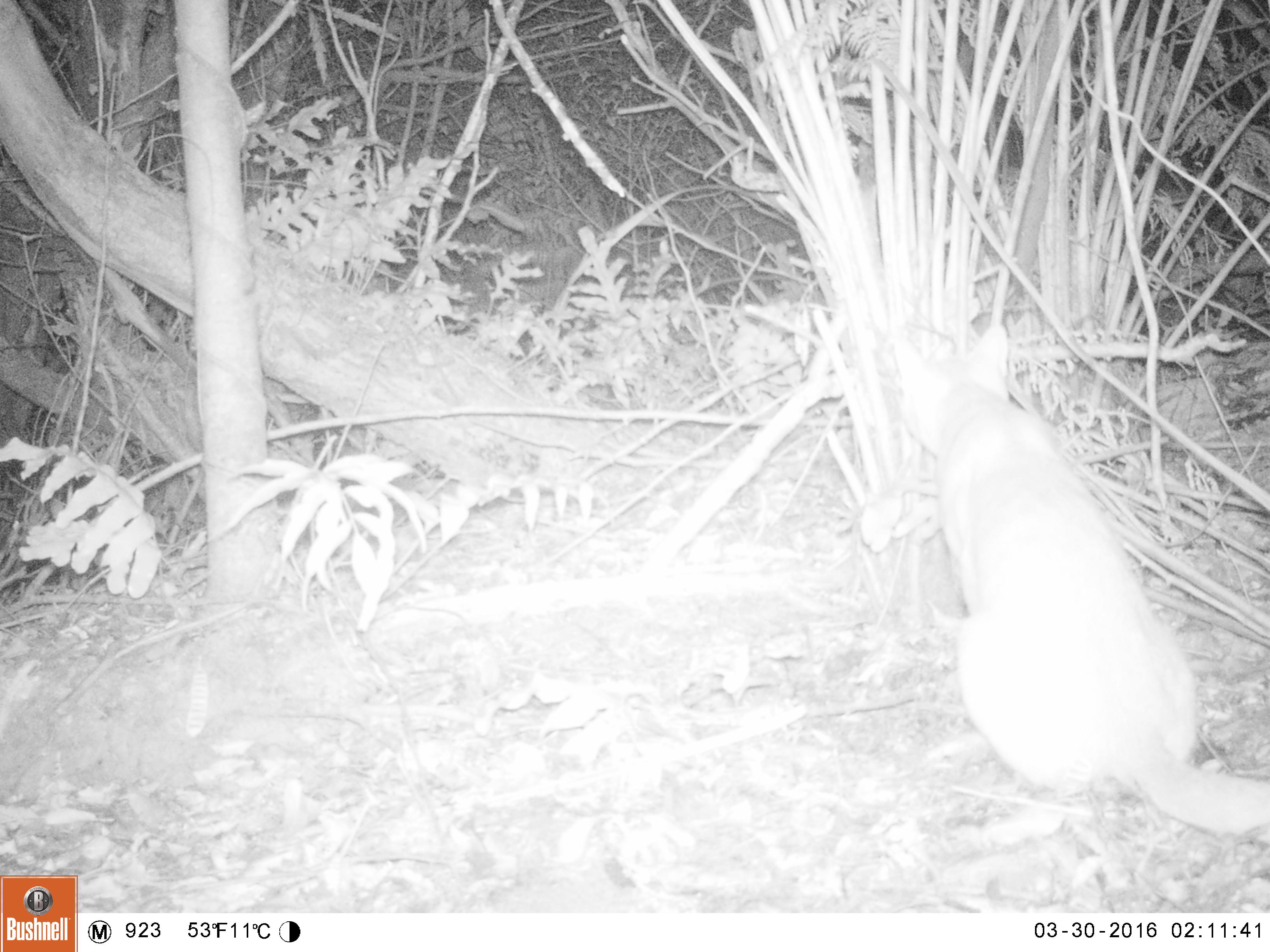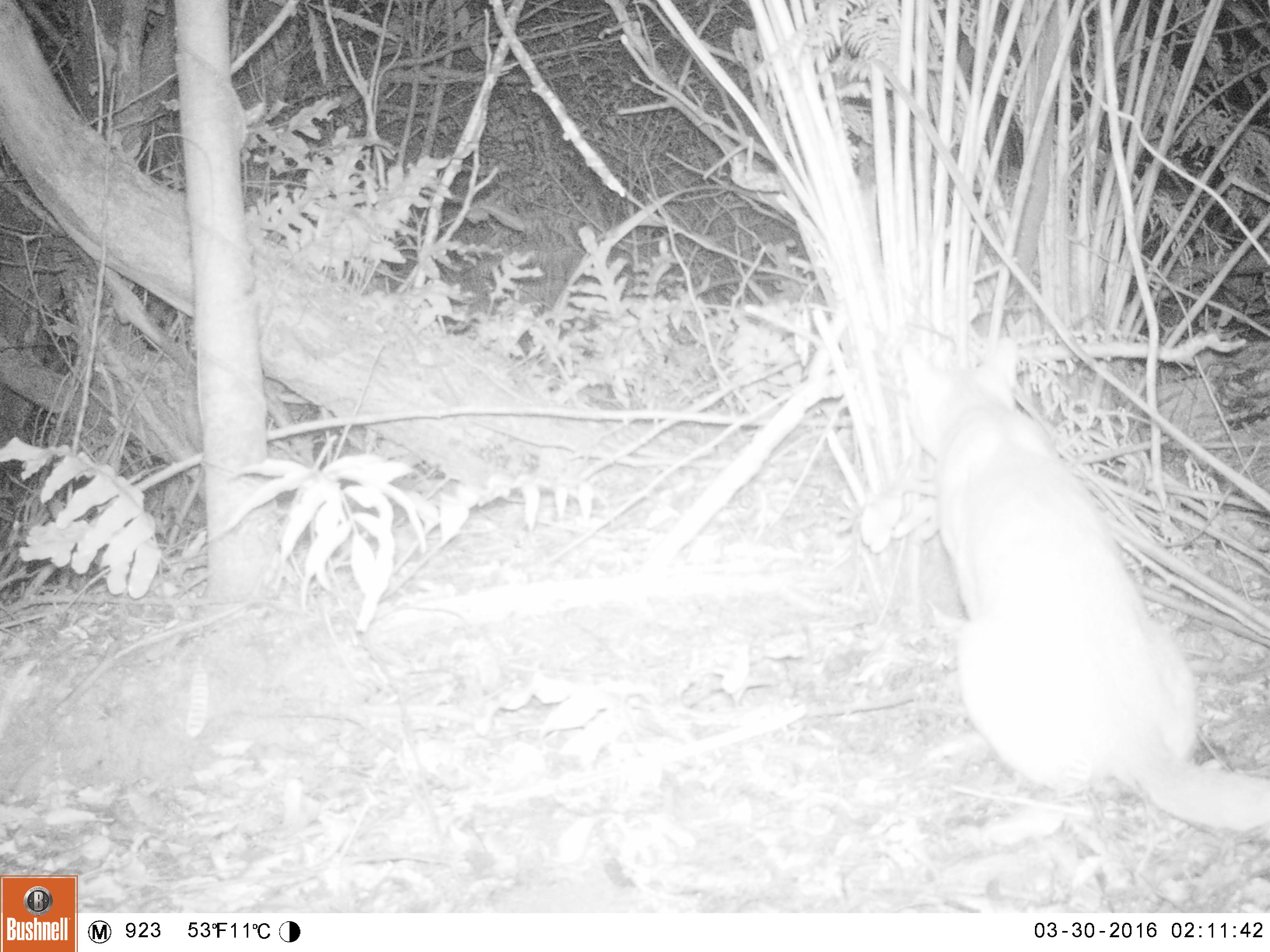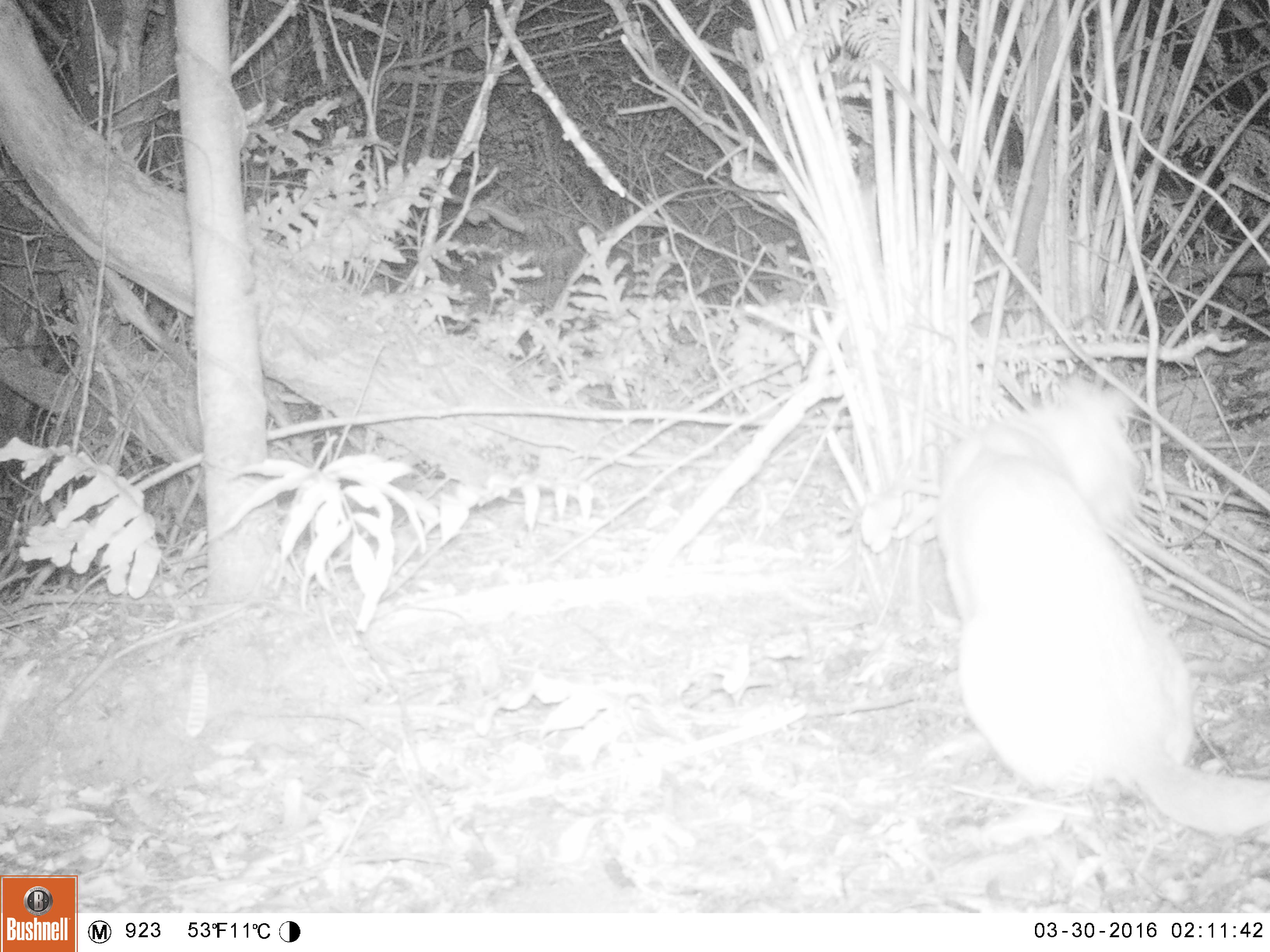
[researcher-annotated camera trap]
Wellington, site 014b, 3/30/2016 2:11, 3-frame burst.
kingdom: Animalia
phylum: Chordata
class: Mammalia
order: Carnivora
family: Felidae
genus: Felis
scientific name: Felis catus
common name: cat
Cat (Felis catus).